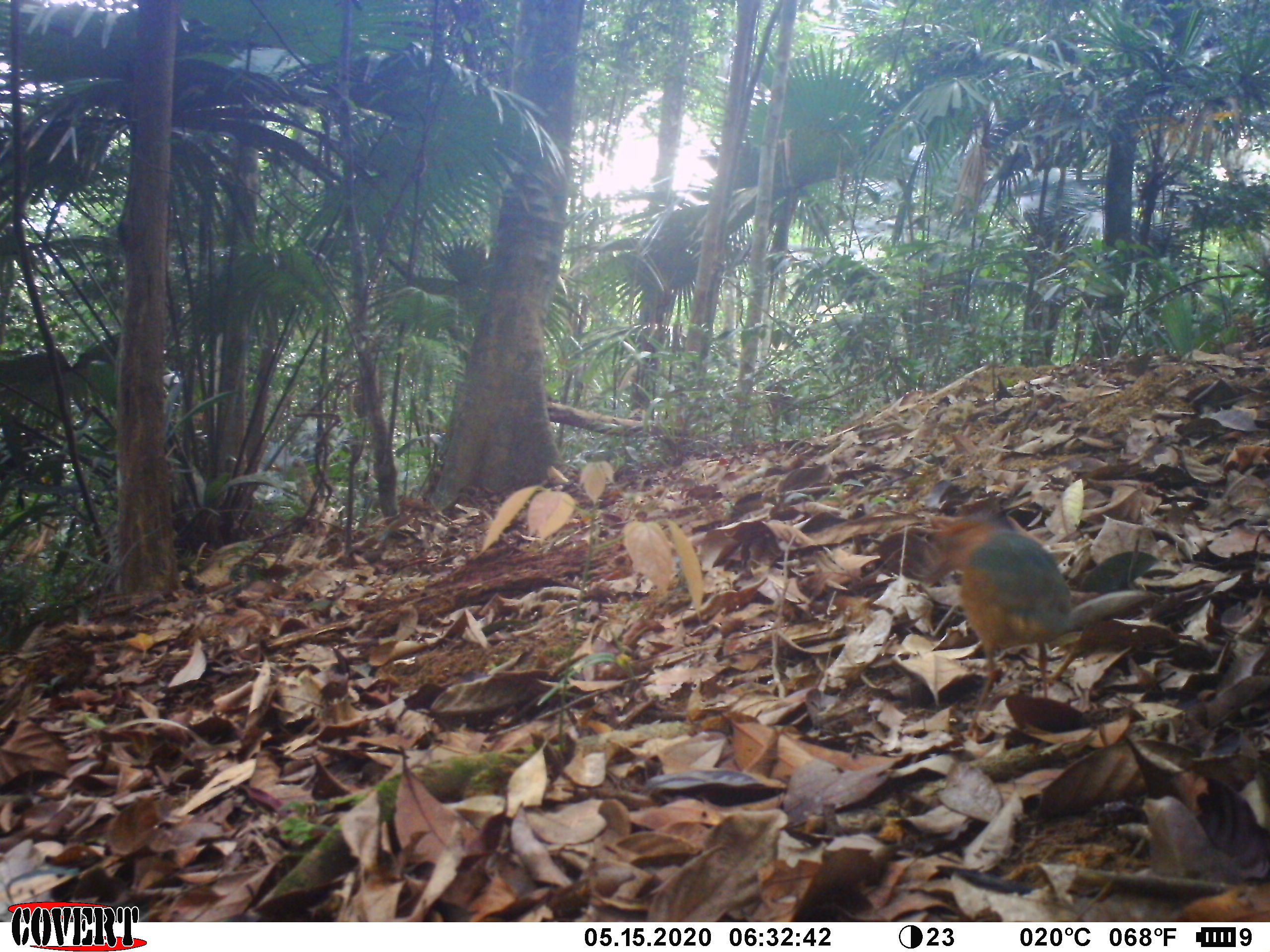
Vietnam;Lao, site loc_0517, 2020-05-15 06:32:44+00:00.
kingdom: Animalia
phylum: Chordata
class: Aves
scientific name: Aves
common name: bird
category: unidentified bird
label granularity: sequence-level